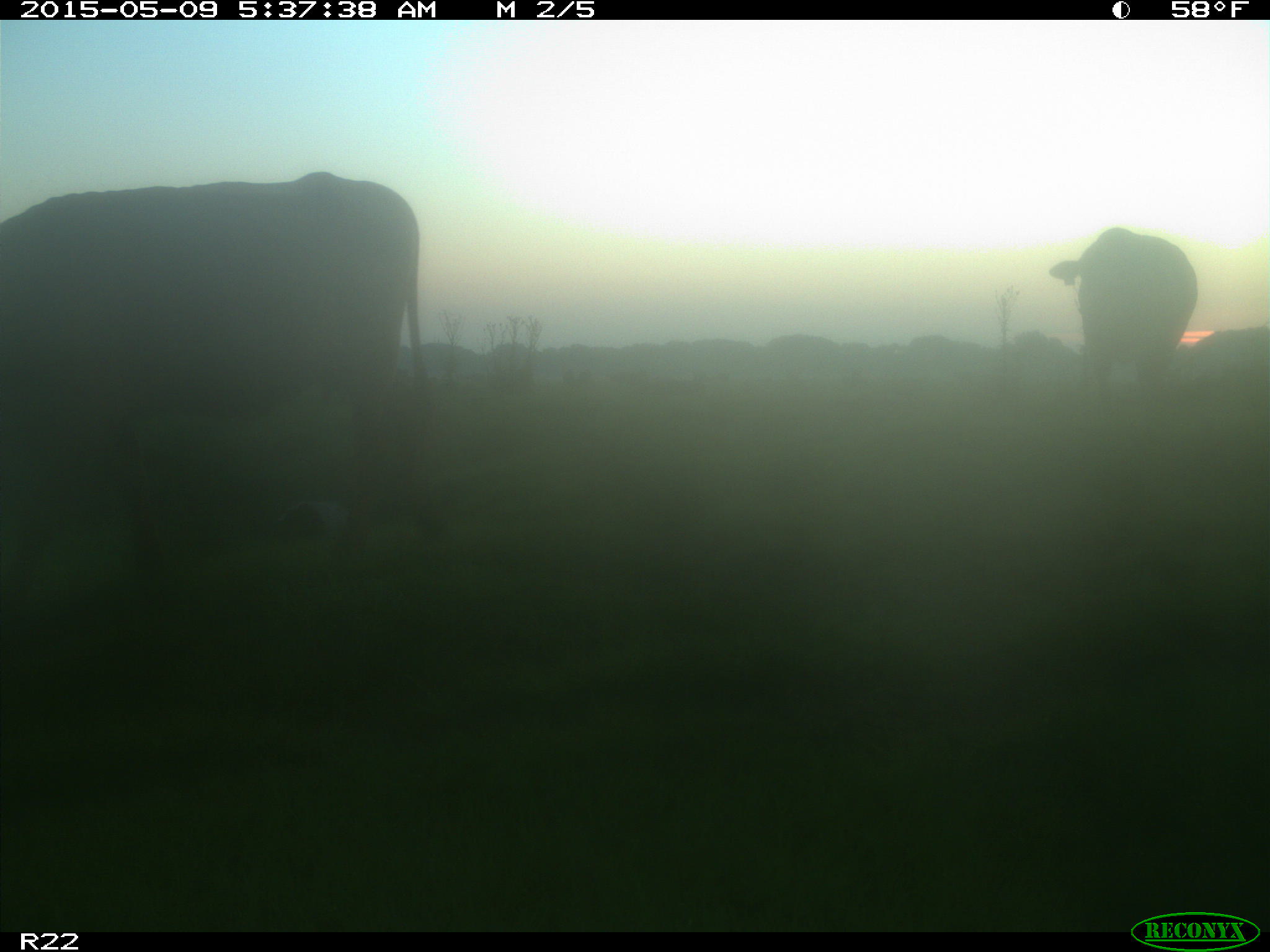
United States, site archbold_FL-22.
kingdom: Animalia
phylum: Chordata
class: Mammalia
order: Artiodactyla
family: Bovidae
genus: Bos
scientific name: Bos taurus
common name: domestic cow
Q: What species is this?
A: Bos taurus (domestic cow).